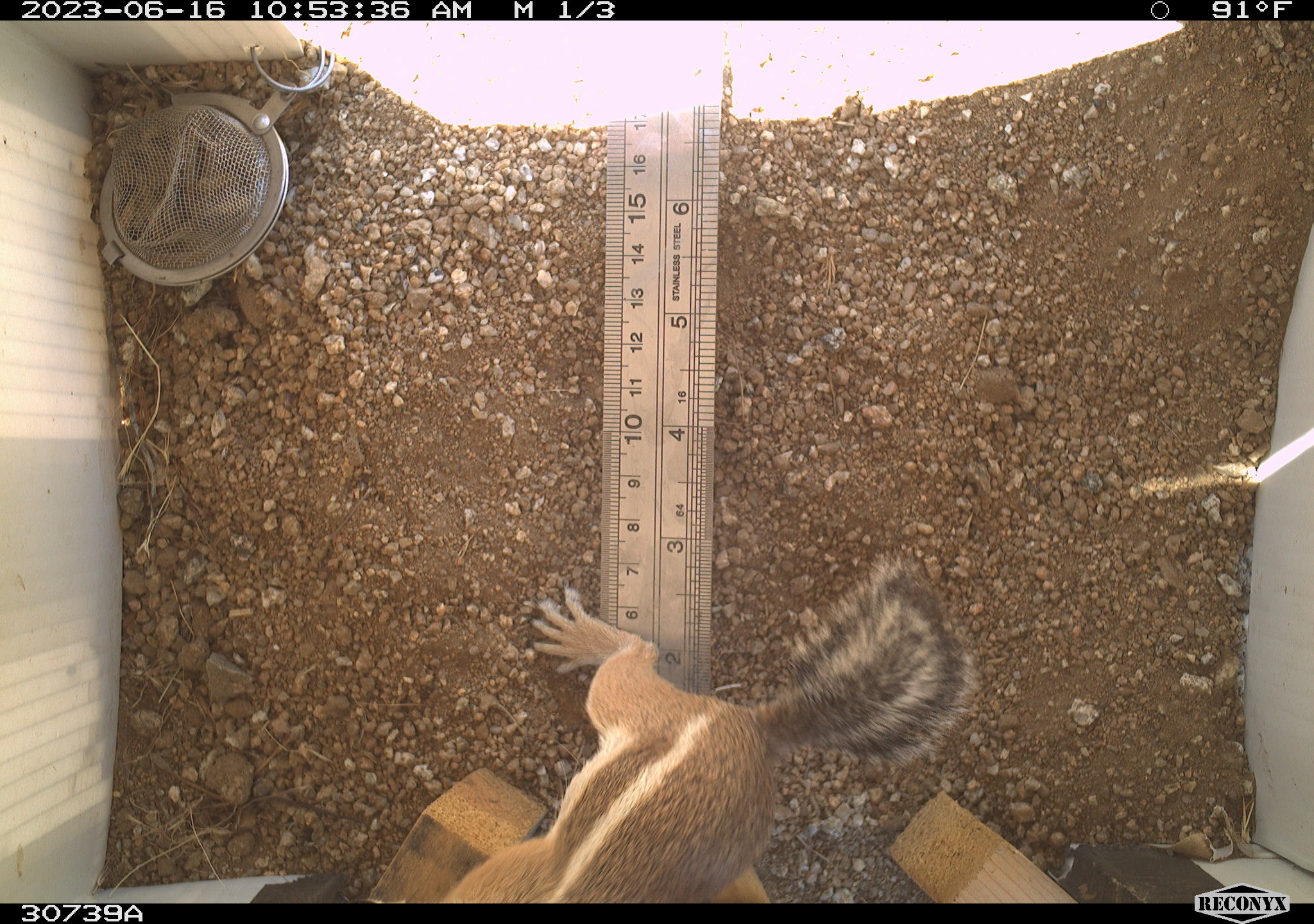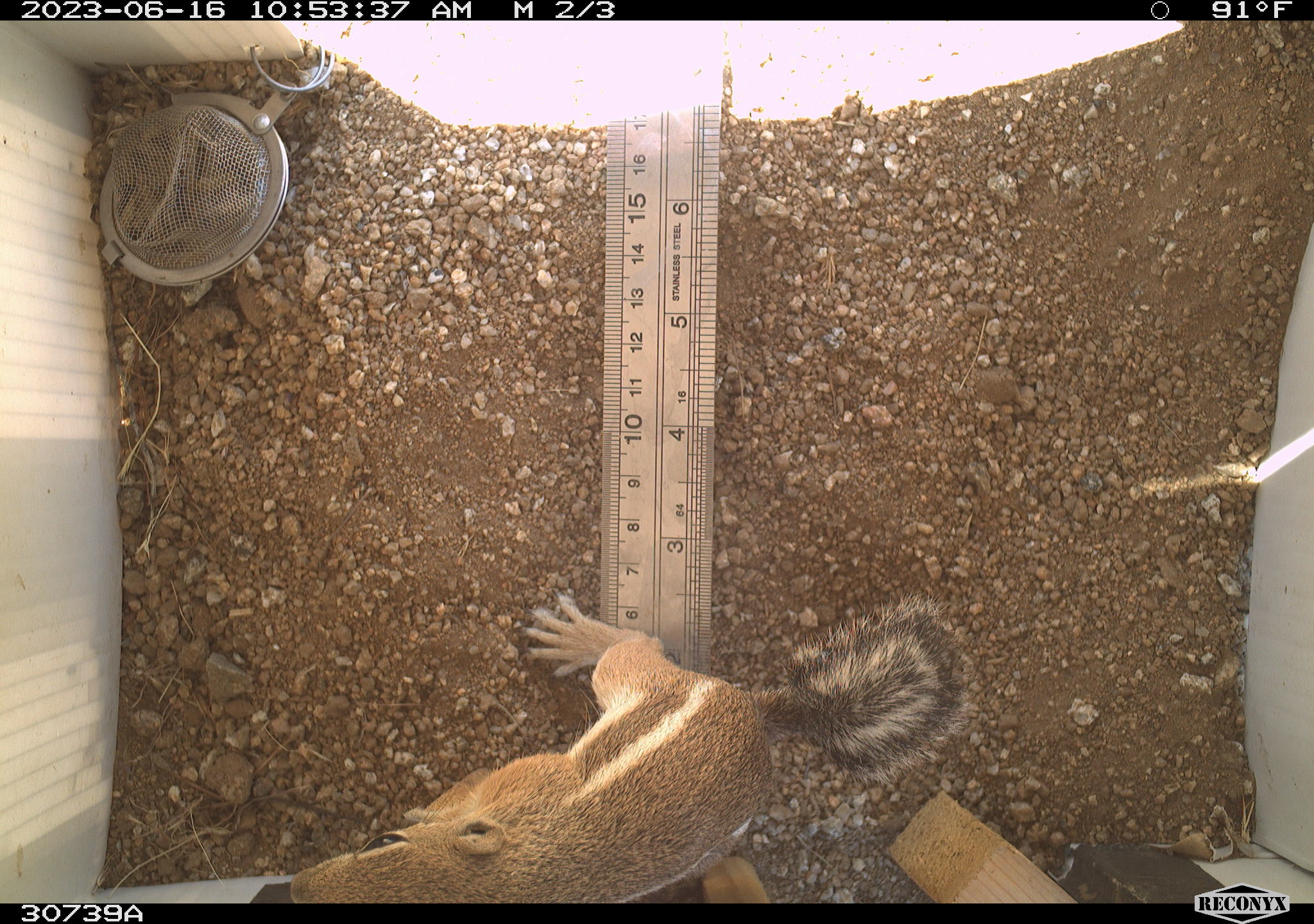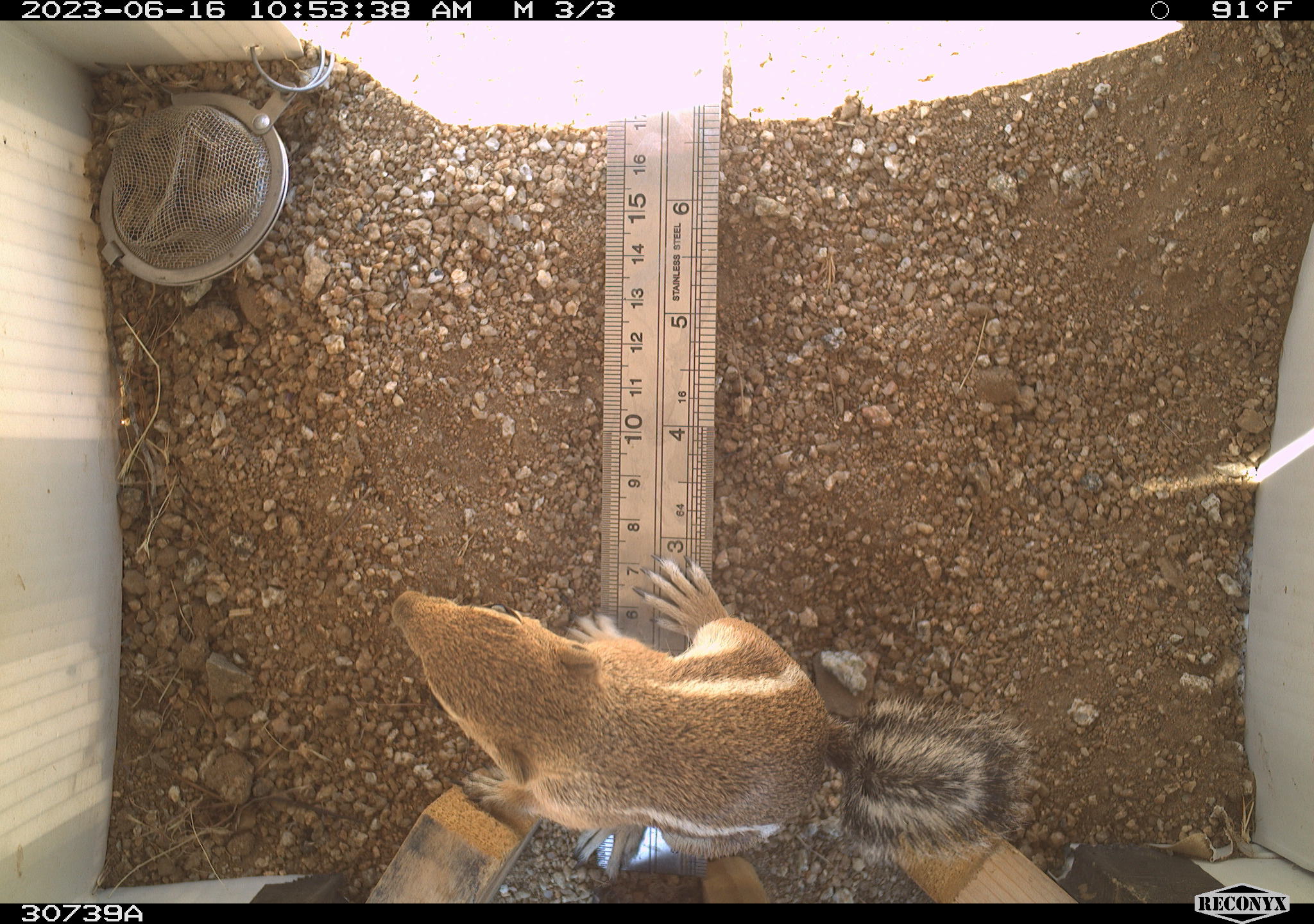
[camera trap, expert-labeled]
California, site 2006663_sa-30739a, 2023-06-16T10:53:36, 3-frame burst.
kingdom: Animalia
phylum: Chordata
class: Mammalia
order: Rodentia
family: Sciuridae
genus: Ammospermophilus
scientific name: Ammospermophilus leucurus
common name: white-tailed antelope squirrel